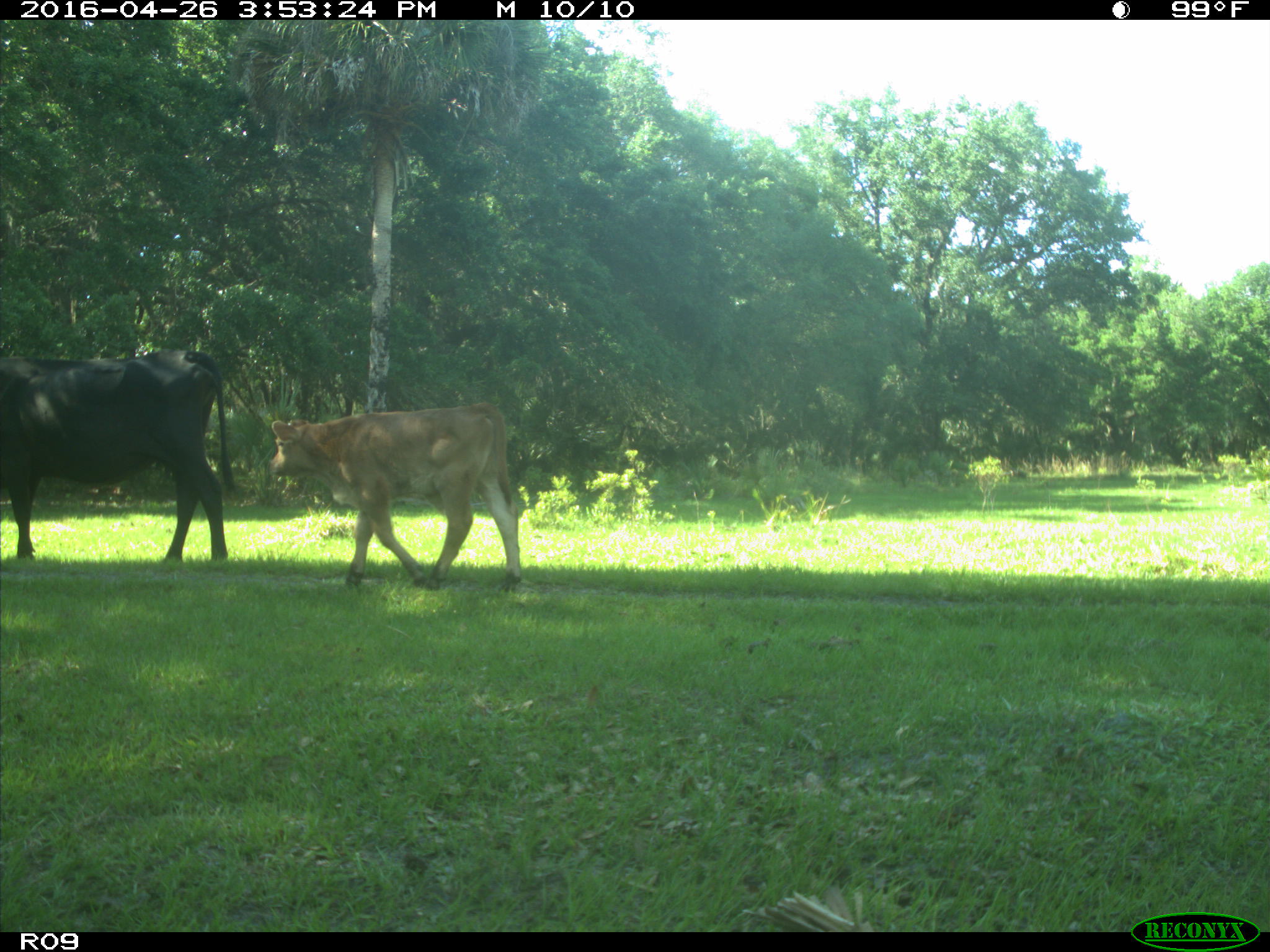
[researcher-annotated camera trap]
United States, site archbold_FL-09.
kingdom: Animalia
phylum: Chordata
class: Mammalia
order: Artiodactyla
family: Bovidae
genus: Bos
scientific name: Bos taurus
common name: domestic cow